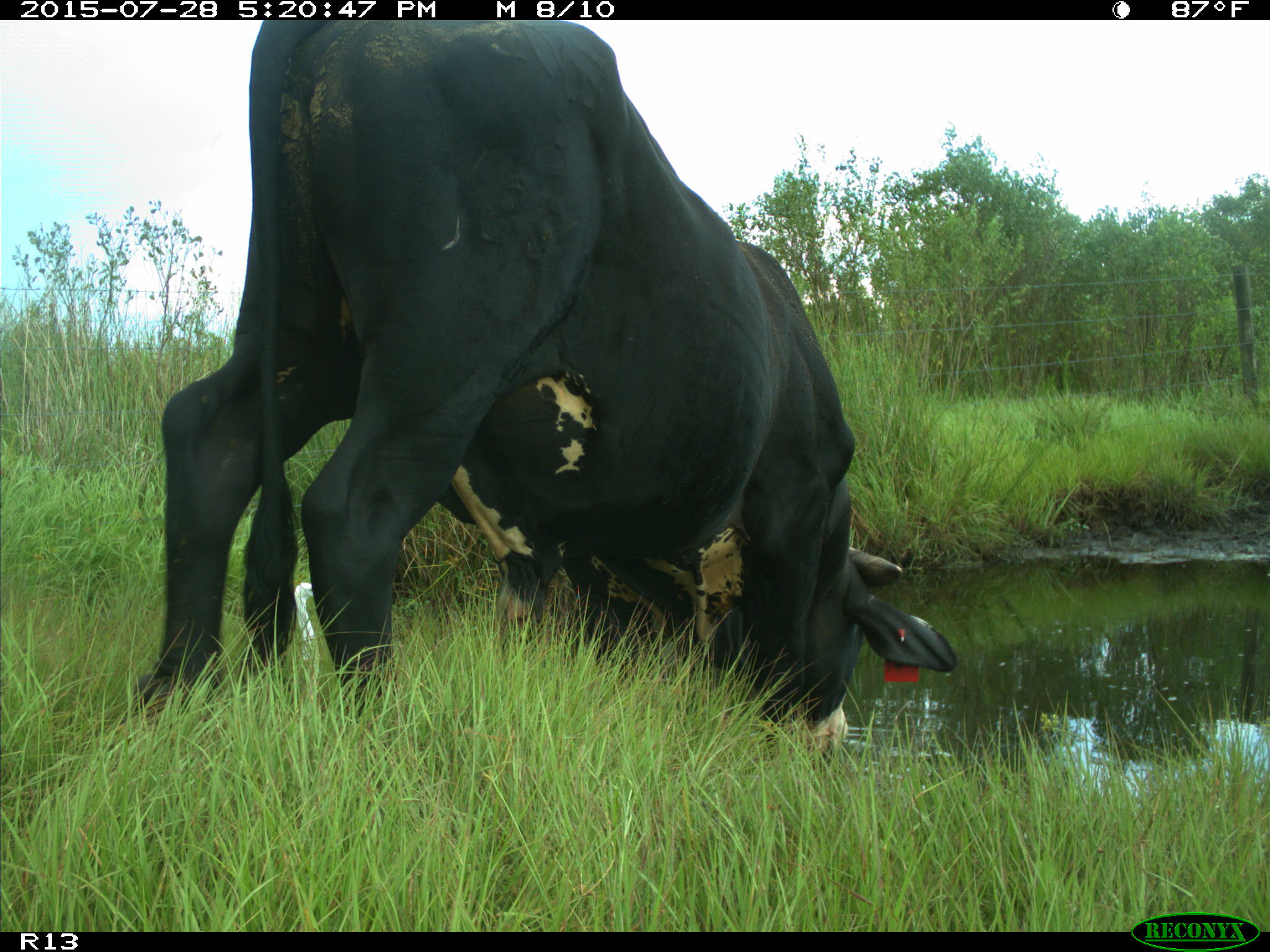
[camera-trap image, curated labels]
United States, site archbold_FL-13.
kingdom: Animalia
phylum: Chordata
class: Mammalia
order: Artiodactyla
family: Bovidae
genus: Bos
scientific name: Bos taurus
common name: domestic cow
Bos taurus (domestic cow).